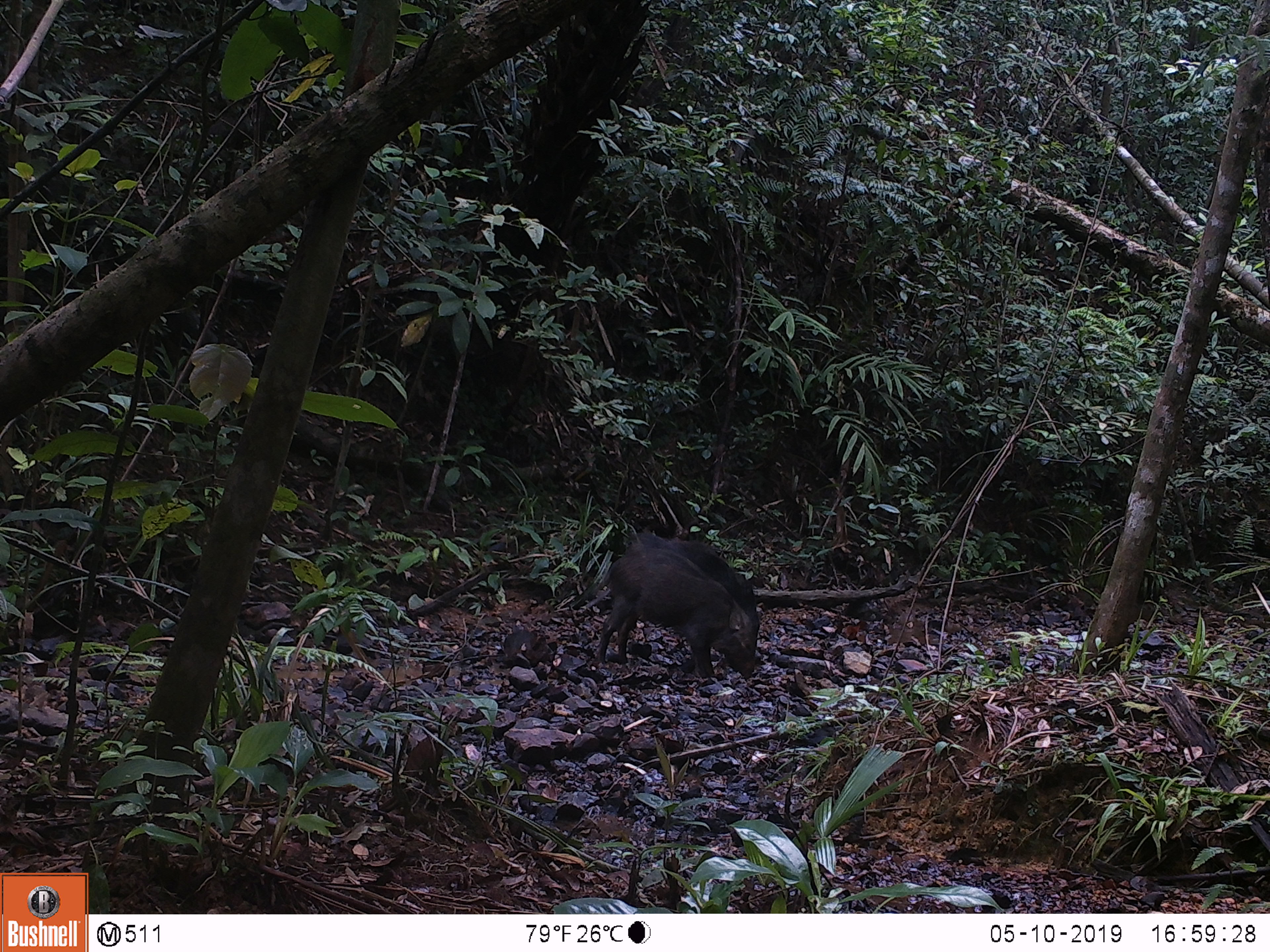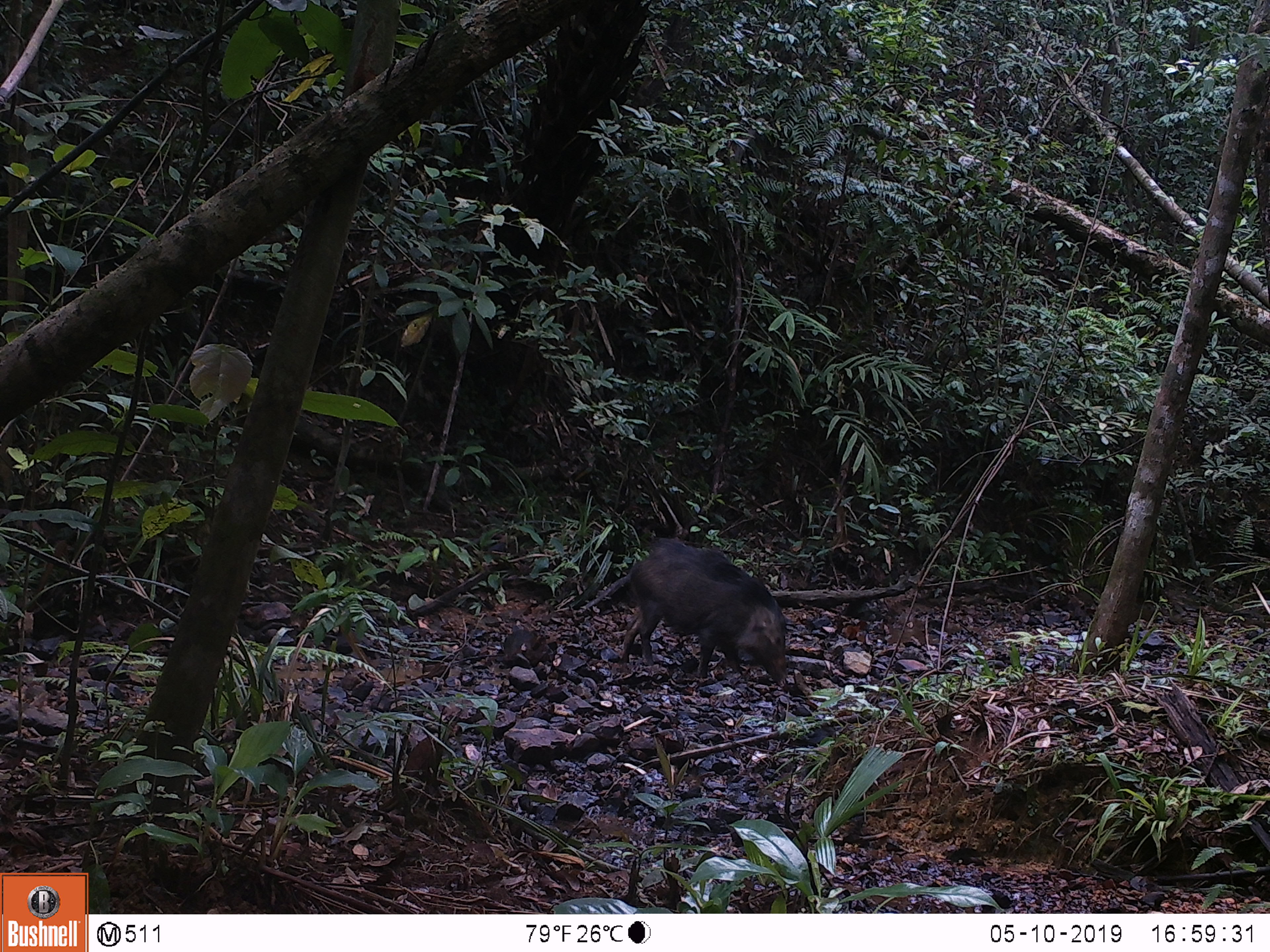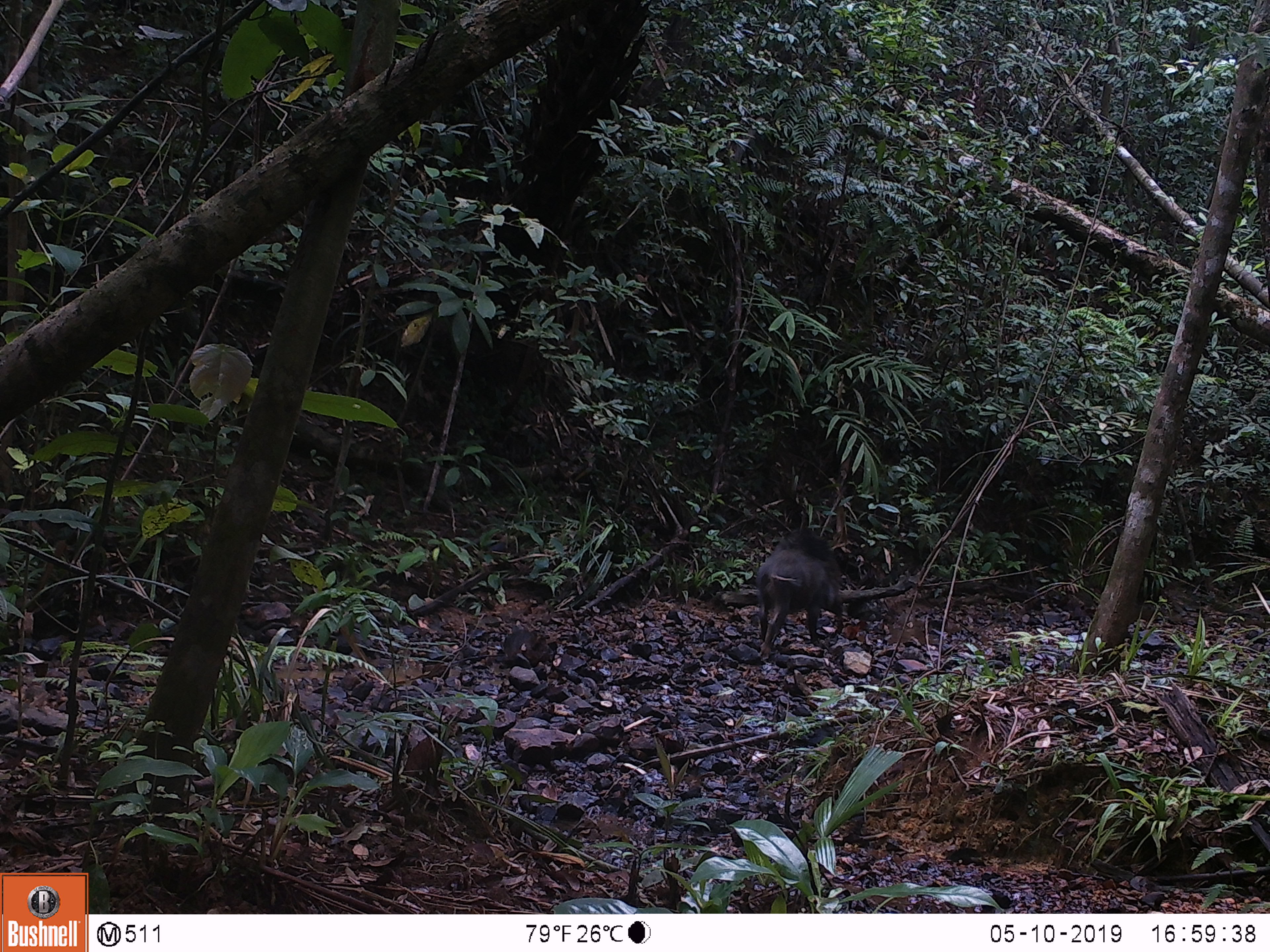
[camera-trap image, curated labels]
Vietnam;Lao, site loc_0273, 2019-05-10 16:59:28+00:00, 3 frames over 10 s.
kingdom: Animalia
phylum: Chordata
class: Mammalia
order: Artiodactyla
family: Suidae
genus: Sus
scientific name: Sus scrofa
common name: eurasian wild pig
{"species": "eurasian wild pig (Sus scrofa)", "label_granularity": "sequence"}